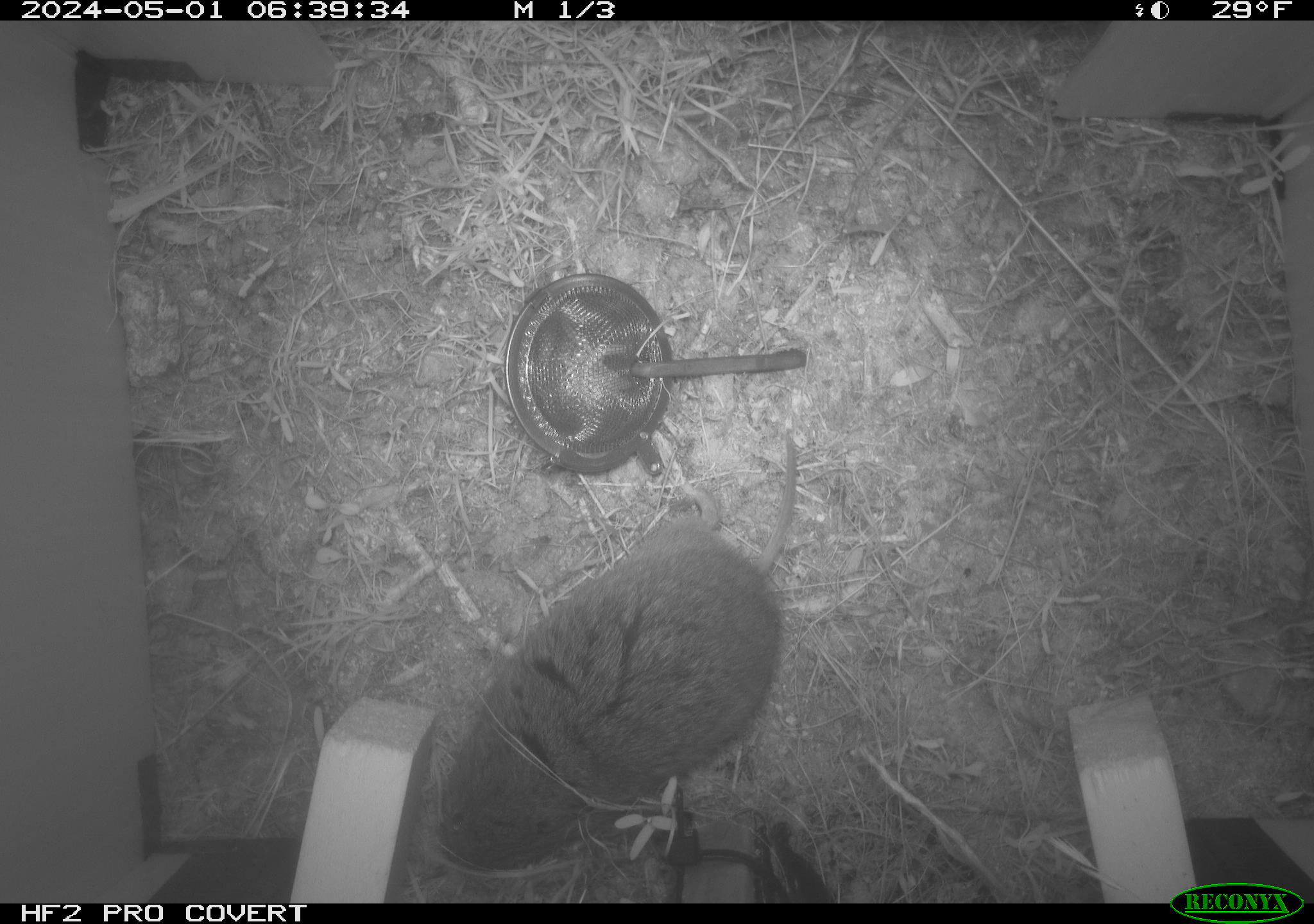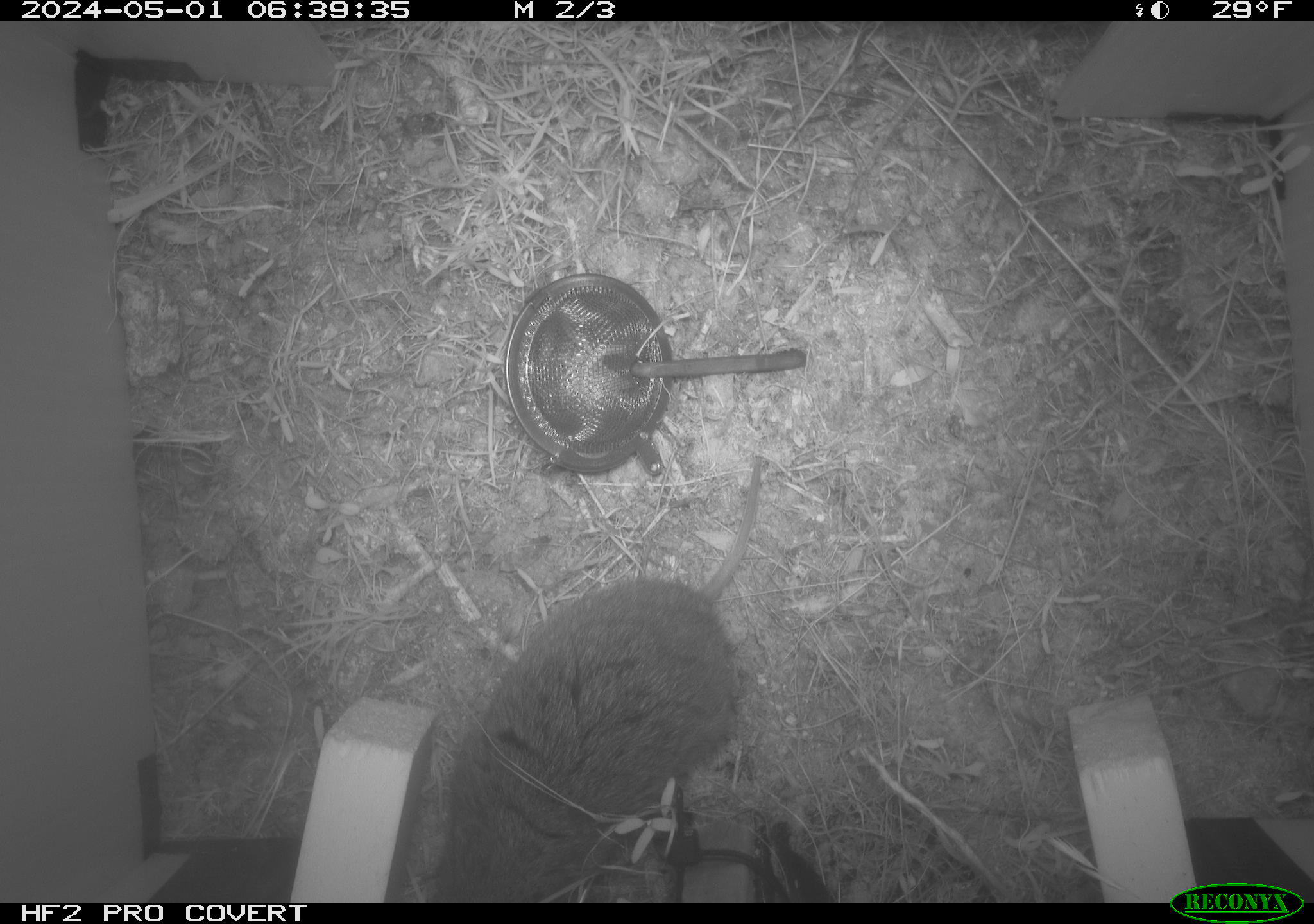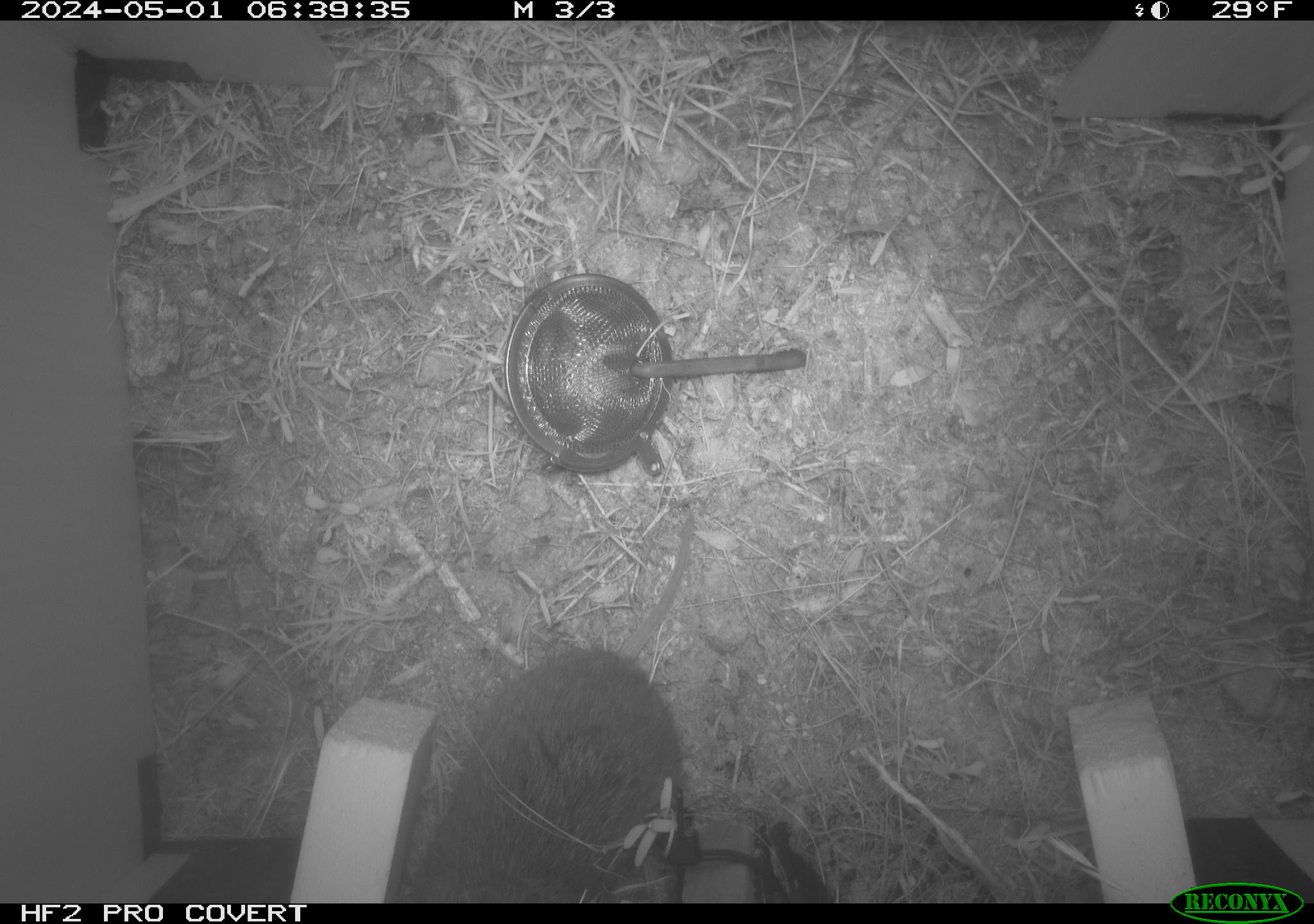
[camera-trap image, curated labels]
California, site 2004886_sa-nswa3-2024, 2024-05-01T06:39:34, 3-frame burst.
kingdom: Animalia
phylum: Chordata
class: Mammalia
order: Rodentia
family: Cricetidae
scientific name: Arvicolinae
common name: voles, lemmings, and muskrats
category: arvicolinae subfamily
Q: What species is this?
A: Arvicolinae subfamily (voles, lemmings, and muskrats) (Arvicolinae).